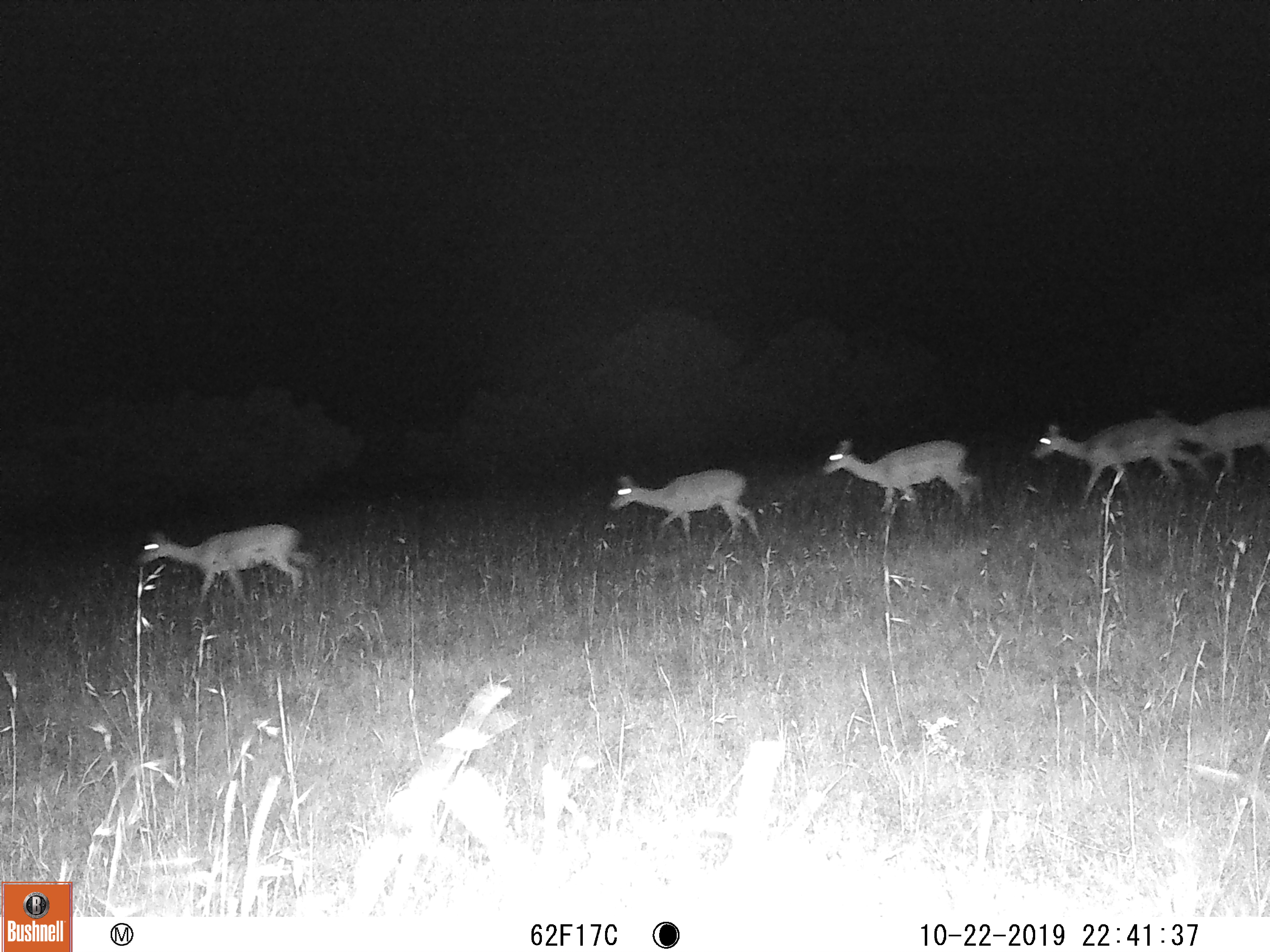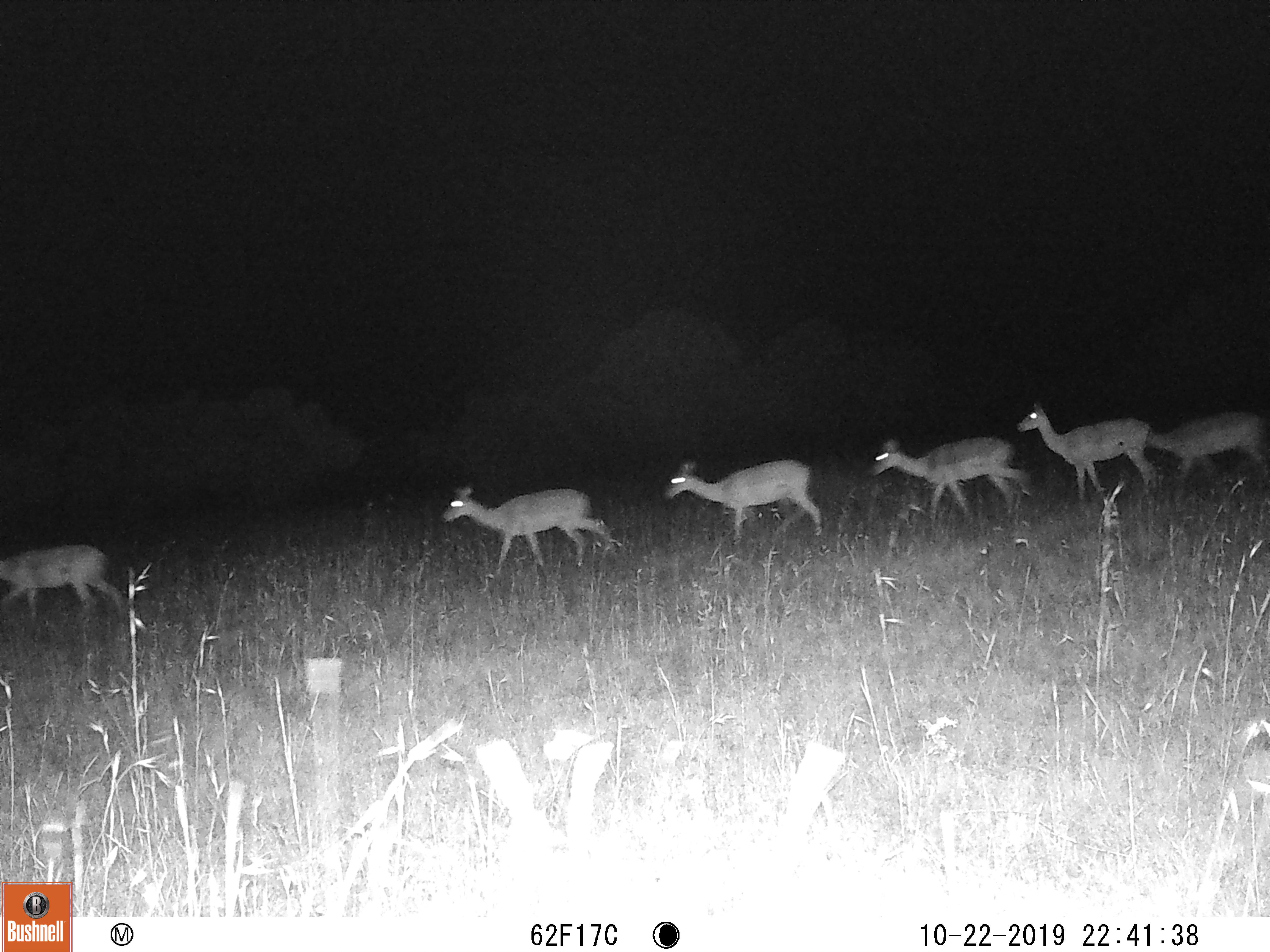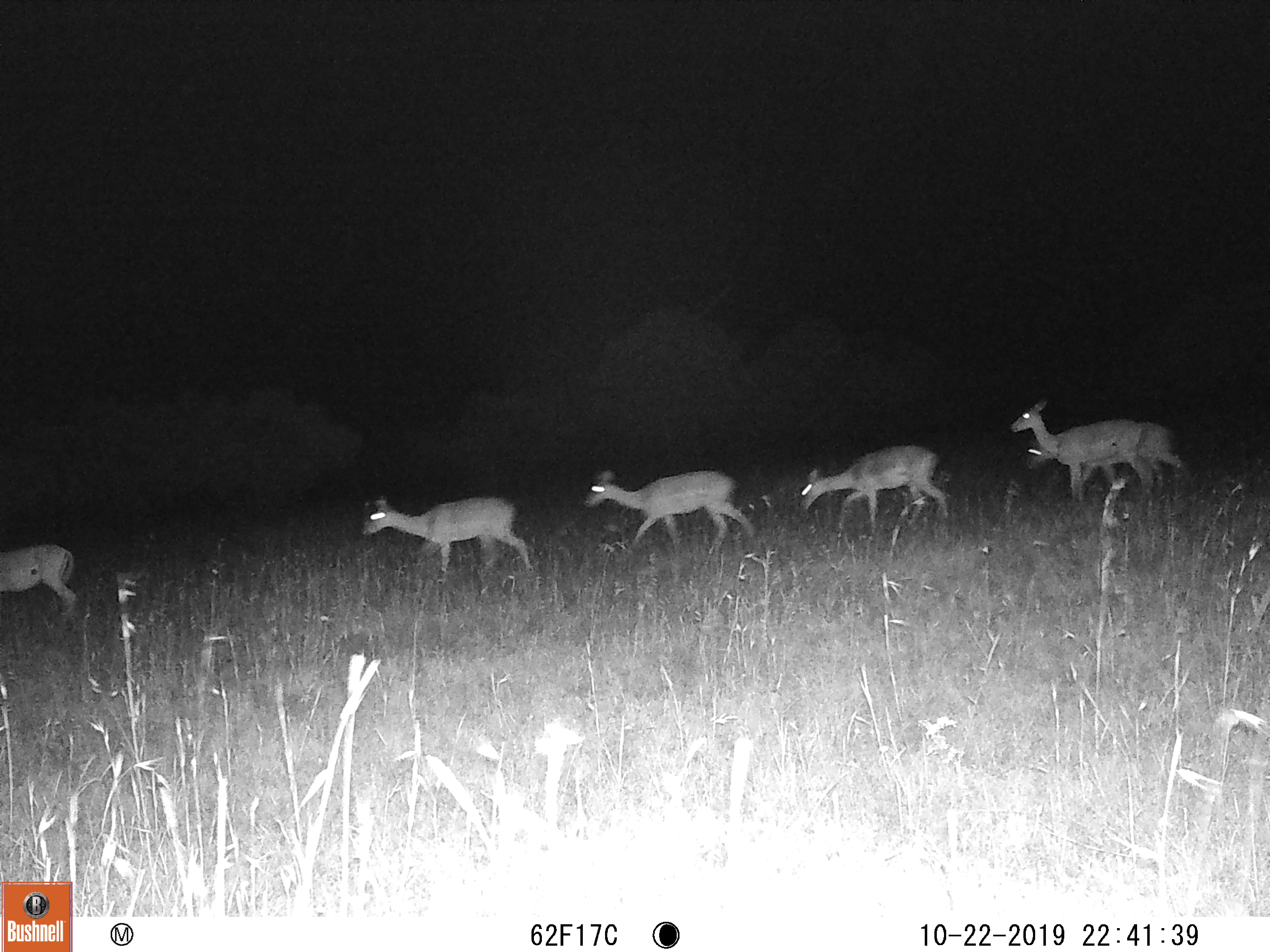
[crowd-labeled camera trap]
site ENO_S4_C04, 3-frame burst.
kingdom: Animalia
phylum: Chordata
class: Mammalia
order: Artiodactyla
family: Bovidae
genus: Aepyceros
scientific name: Aepyceros melampus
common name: impala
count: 6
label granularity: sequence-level